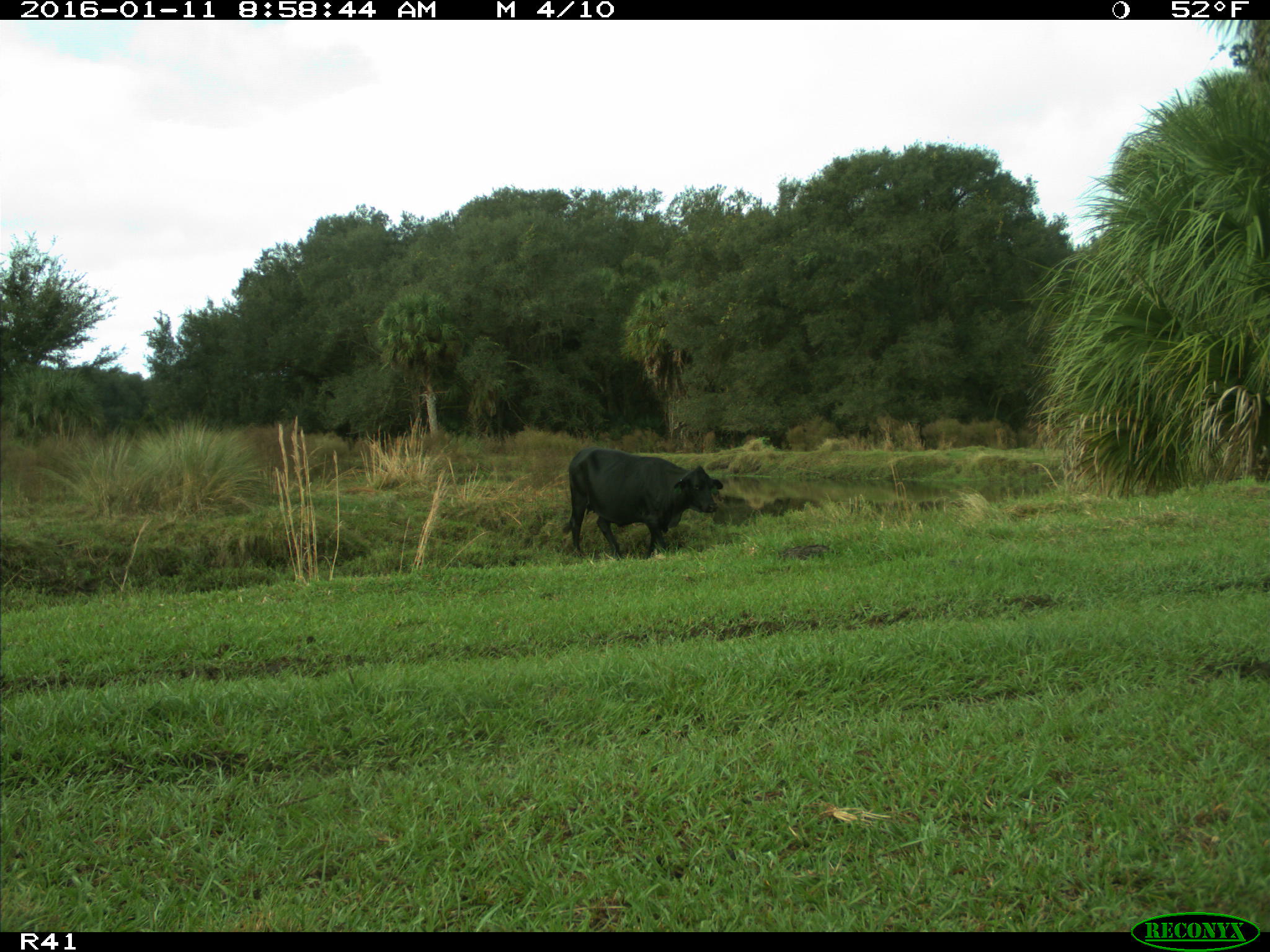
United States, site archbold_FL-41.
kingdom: Animalia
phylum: Chordata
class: Mammalia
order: Artiodactyla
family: Bovidae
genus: Bos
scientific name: Bos taurus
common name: domestic cow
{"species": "Bos taurus (domestic cow)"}